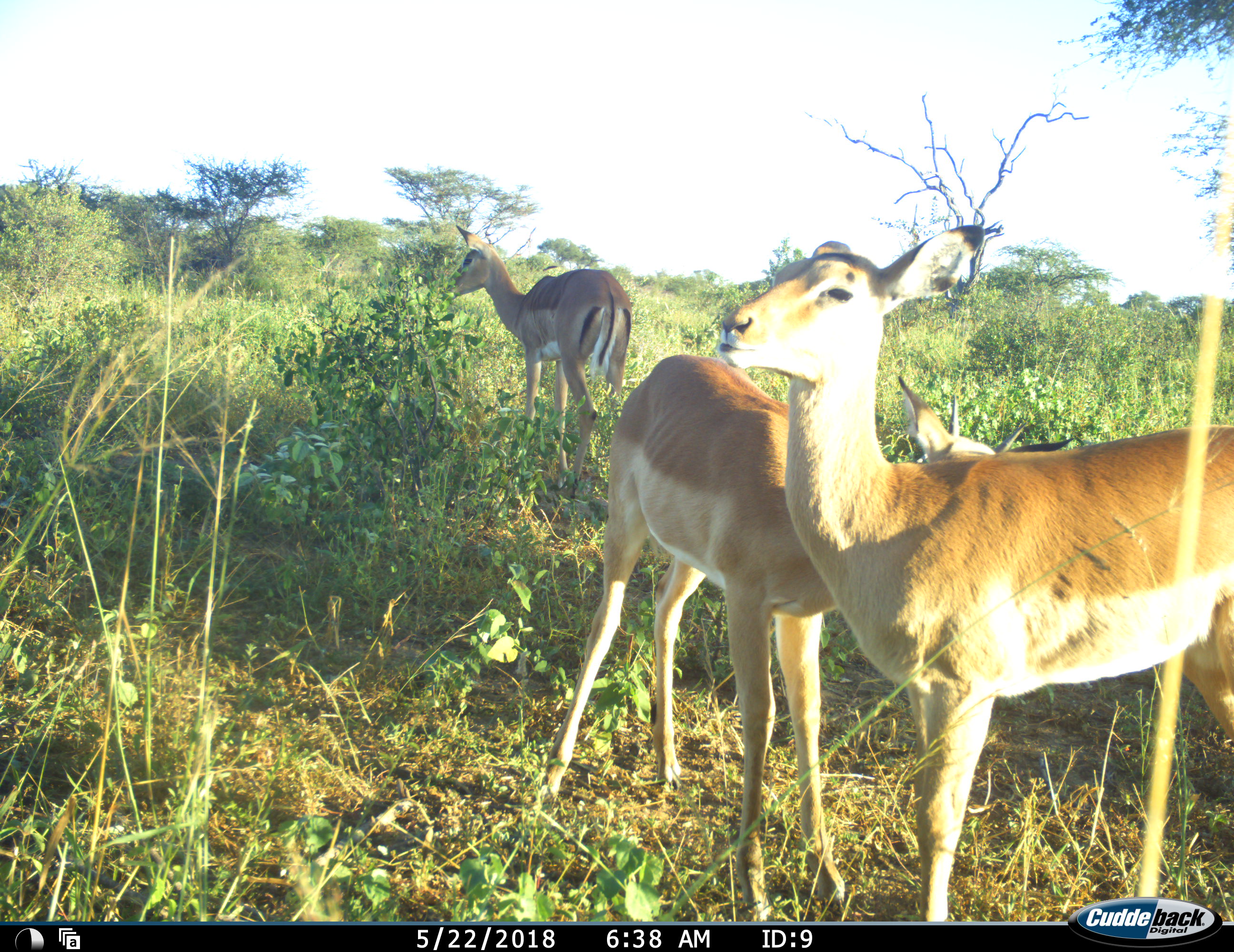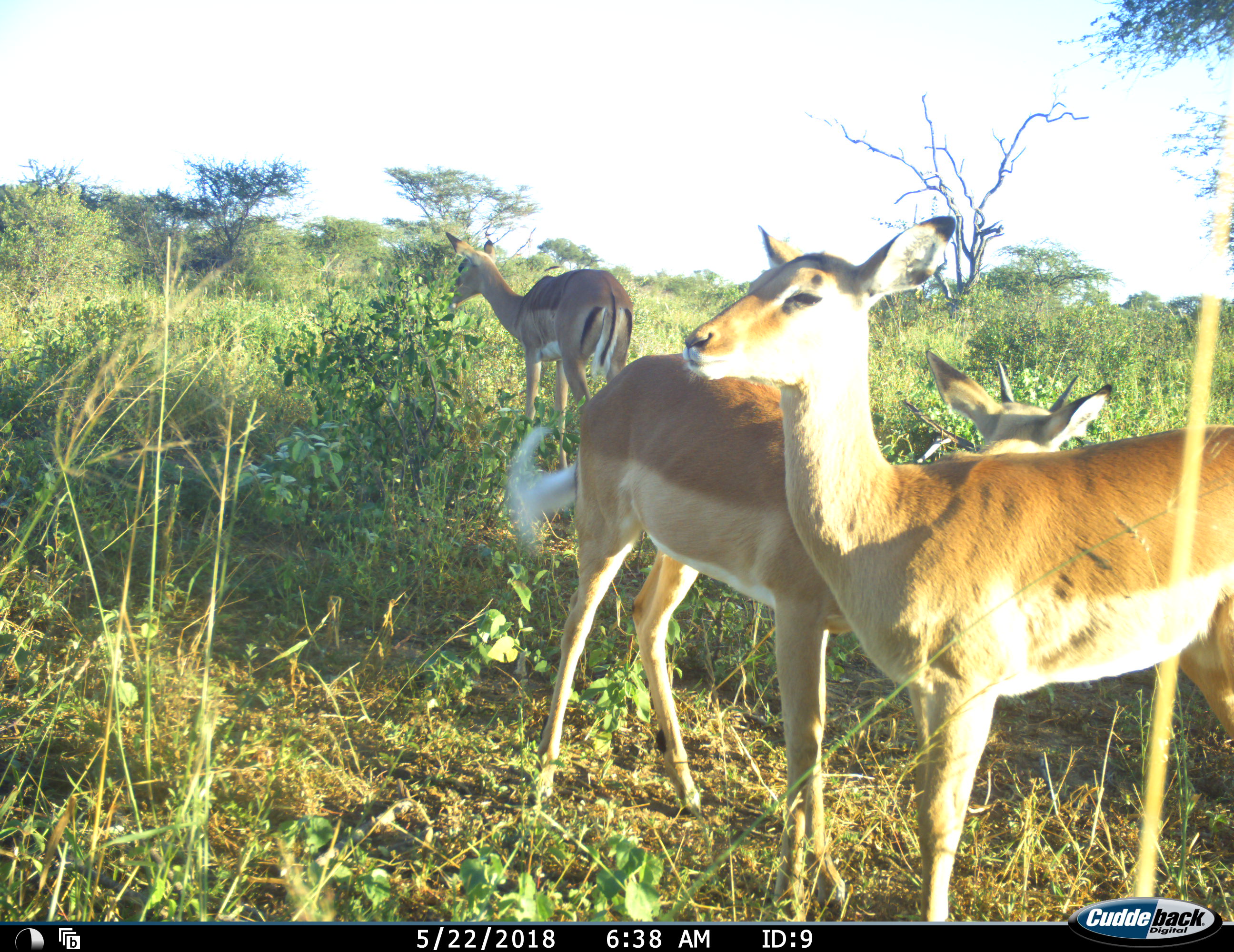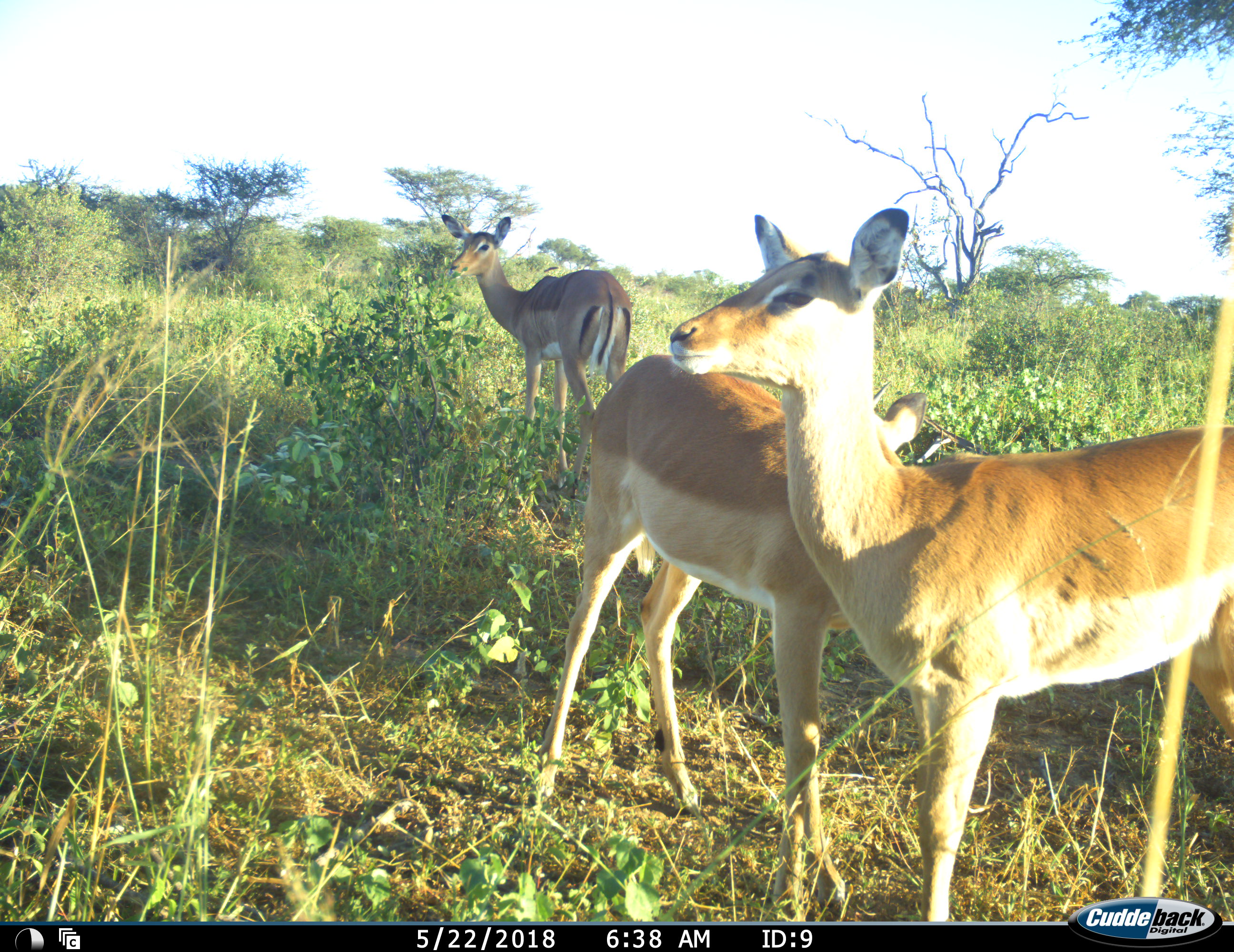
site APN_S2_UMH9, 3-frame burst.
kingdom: Animalia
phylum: Chordata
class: Mammalia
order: Artiodactyla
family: Bovidae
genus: Aepyceros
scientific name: Aepyceros melampus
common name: impala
Impala (Aepyceros melampus), count 3. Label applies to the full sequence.